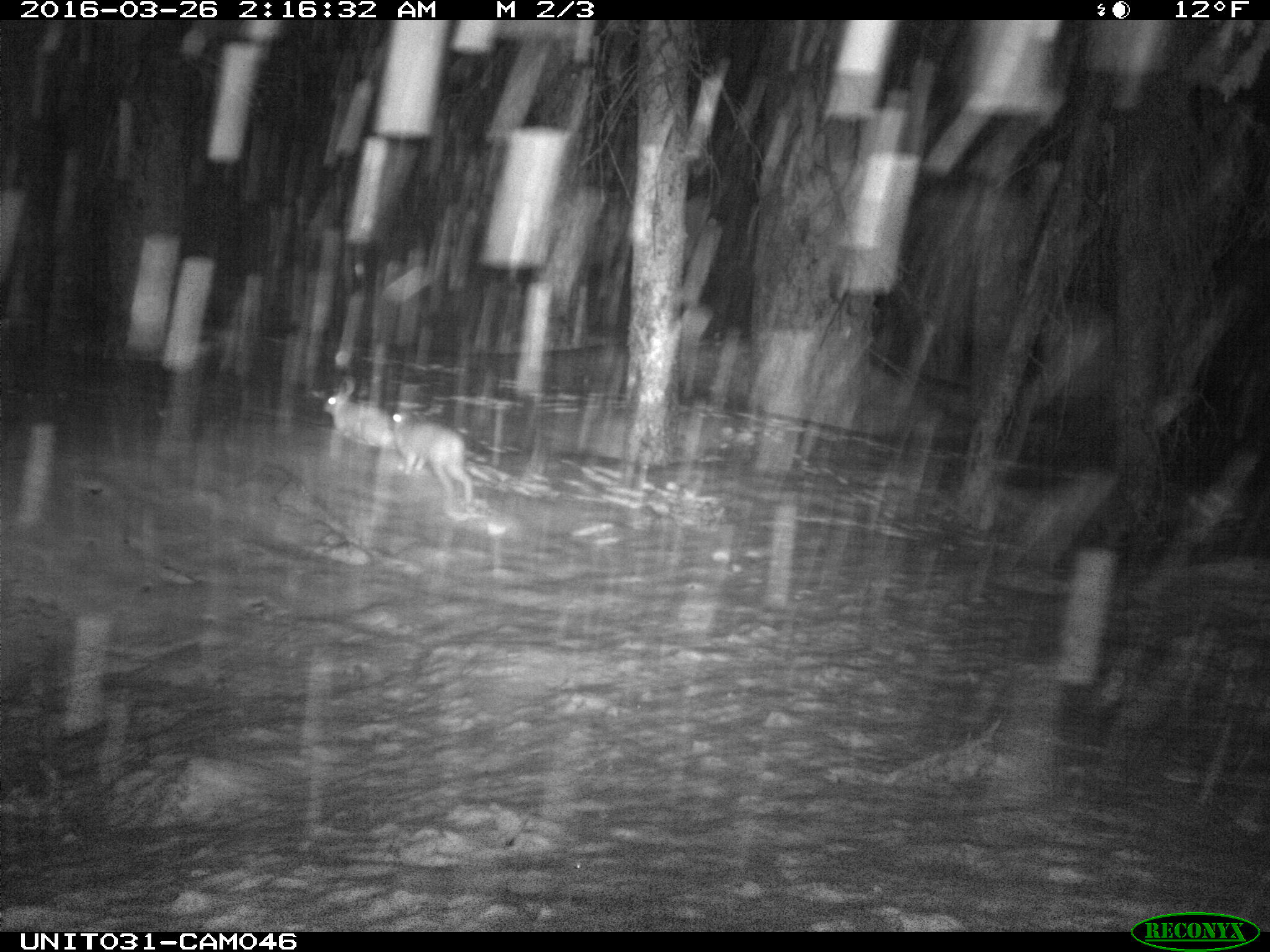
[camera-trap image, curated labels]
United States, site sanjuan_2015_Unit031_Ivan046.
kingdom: Animalia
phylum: Chordata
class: Mammalia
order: Lagomorpha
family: Leporidae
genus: Lepus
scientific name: Lepus americanus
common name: snowshoe hare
Lepus americanus (snowshoe hare).